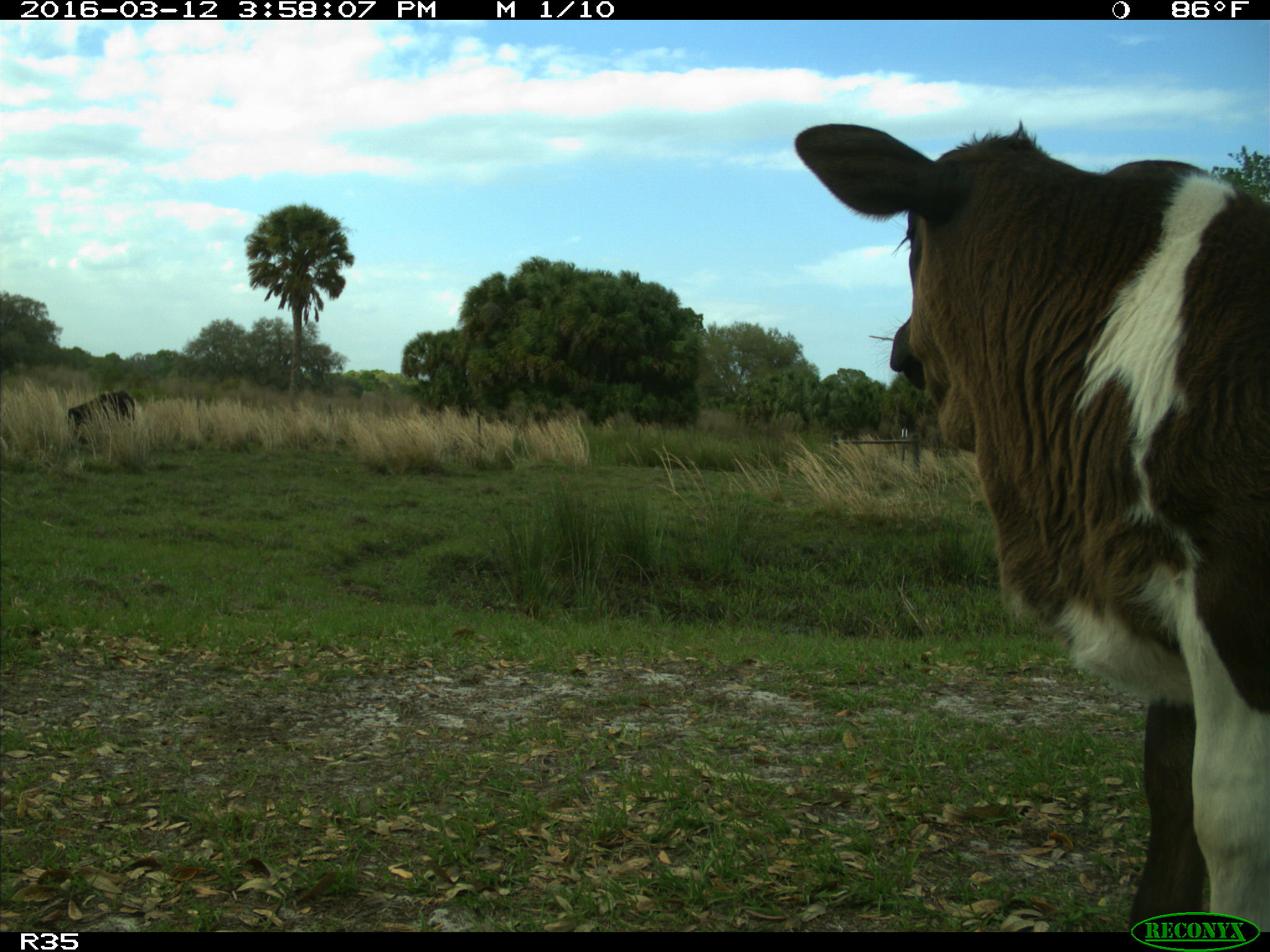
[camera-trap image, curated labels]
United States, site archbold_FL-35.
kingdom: Animalia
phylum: Chordata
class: Mammalia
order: Artiodactyla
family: Bovidae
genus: Bos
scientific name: Bos taurus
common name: domestic cow